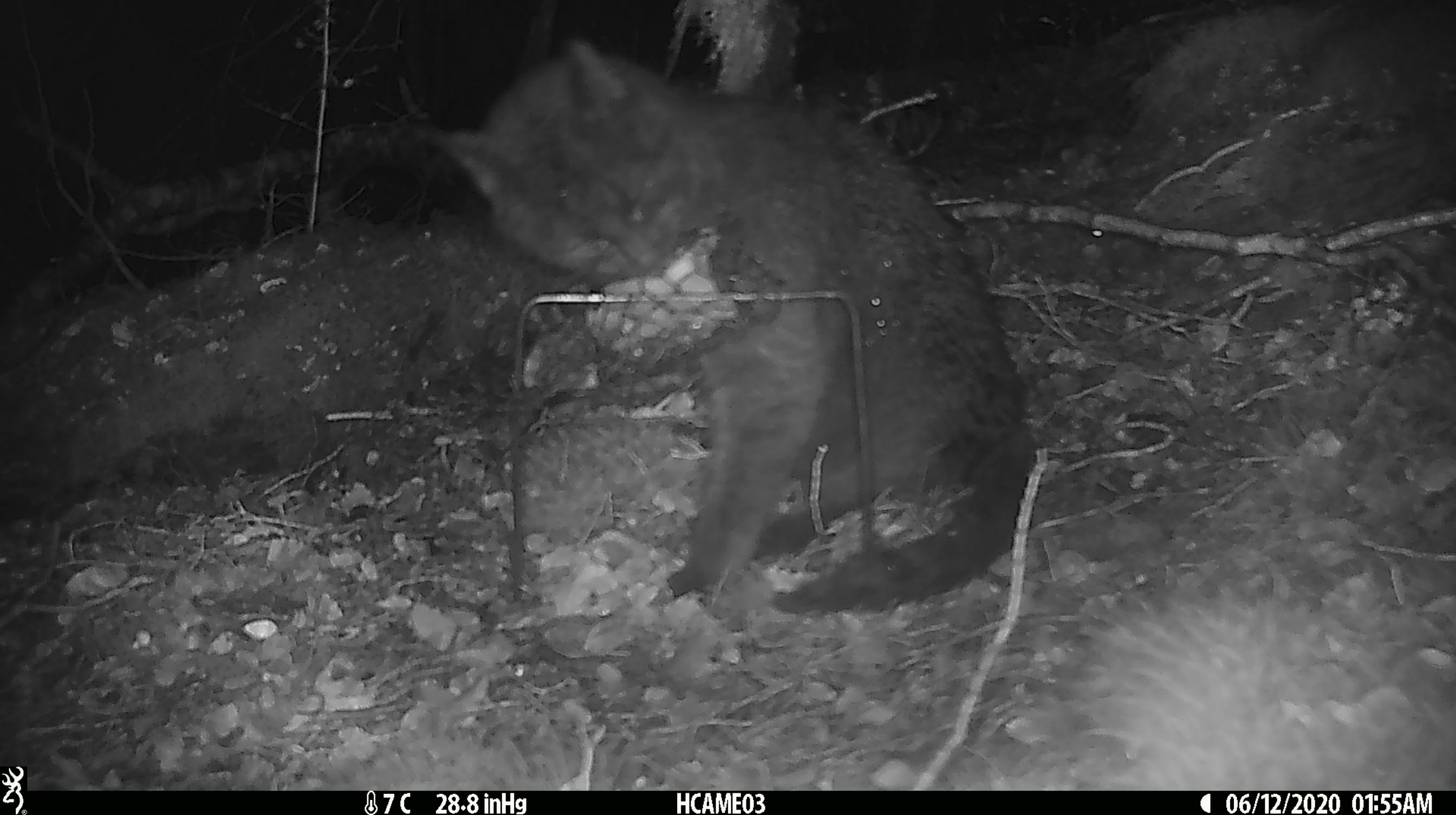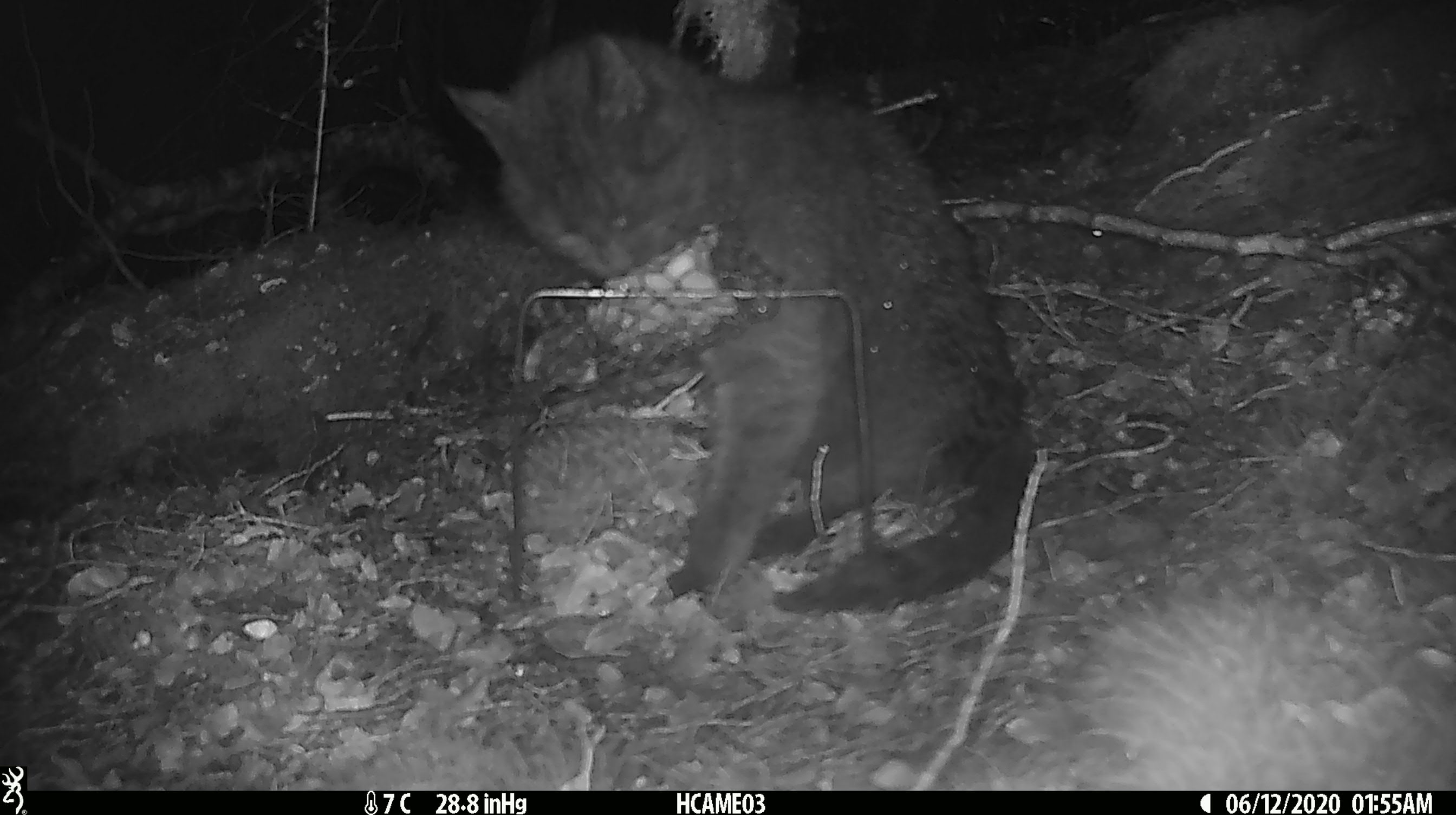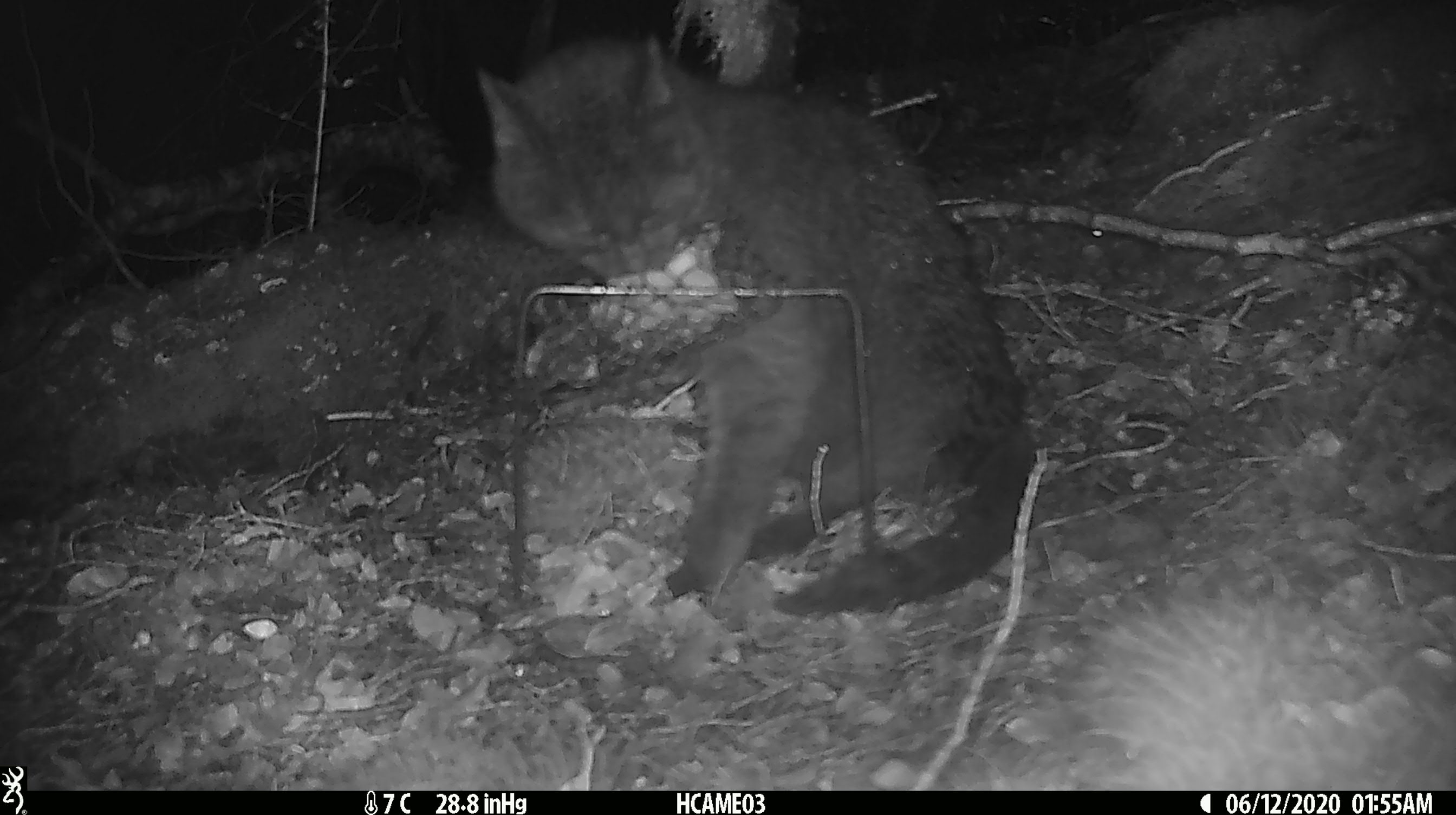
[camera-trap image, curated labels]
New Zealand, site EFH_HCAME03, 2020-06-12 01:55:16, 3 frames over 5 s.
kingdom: Animalia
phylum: Chordata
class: Mammalia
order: Carnivora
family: Felidae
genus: Felis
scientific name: Felis catus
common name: domestic cat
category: cat